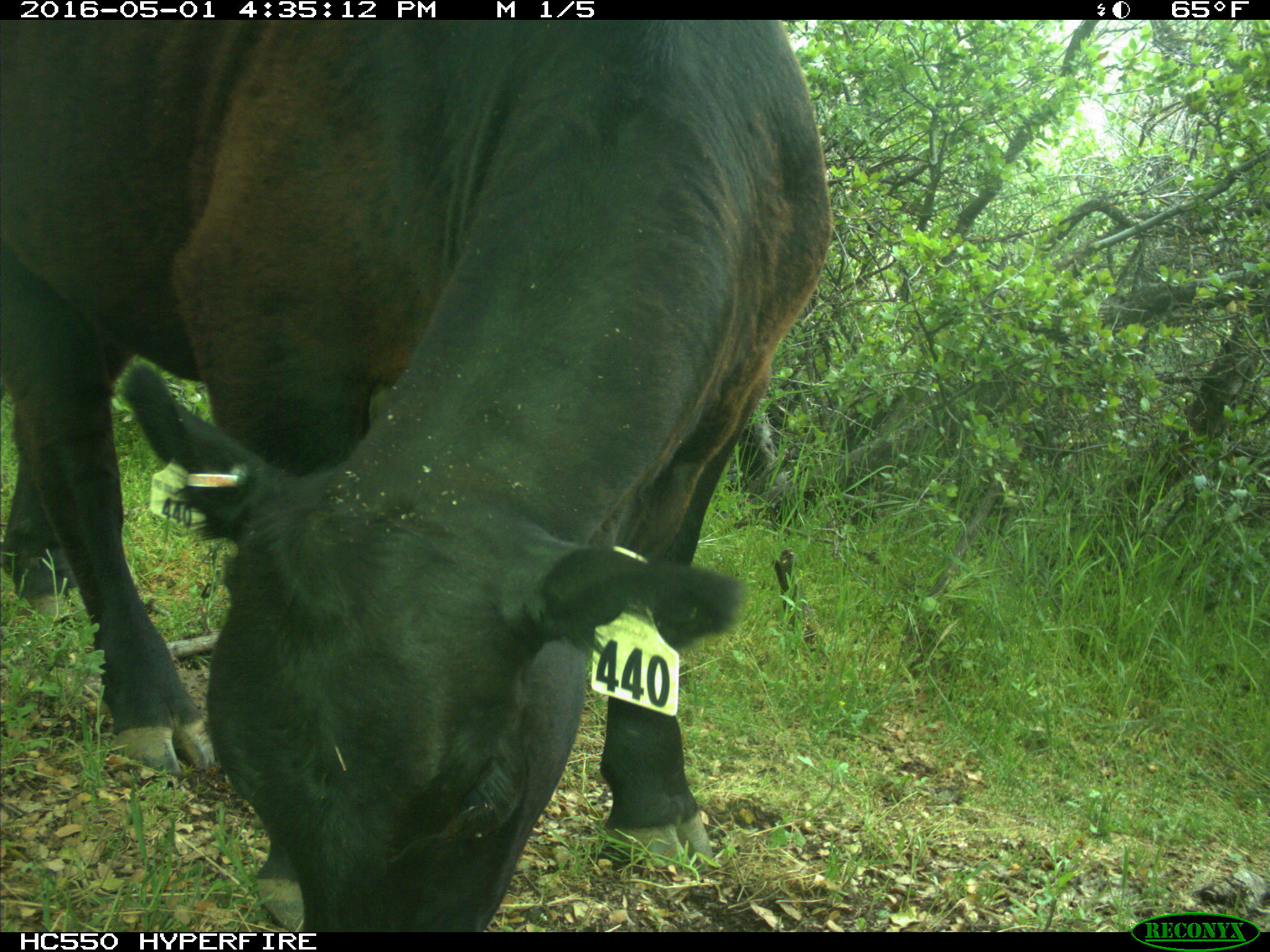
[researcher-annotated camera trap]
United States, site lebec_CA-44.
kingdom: Animalia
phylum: Chordata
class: Mammalia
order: Artiodactyla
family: Bovidae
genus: Bos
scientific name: Bos taurus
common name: domestic cow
Bos taurus (domestic cow).